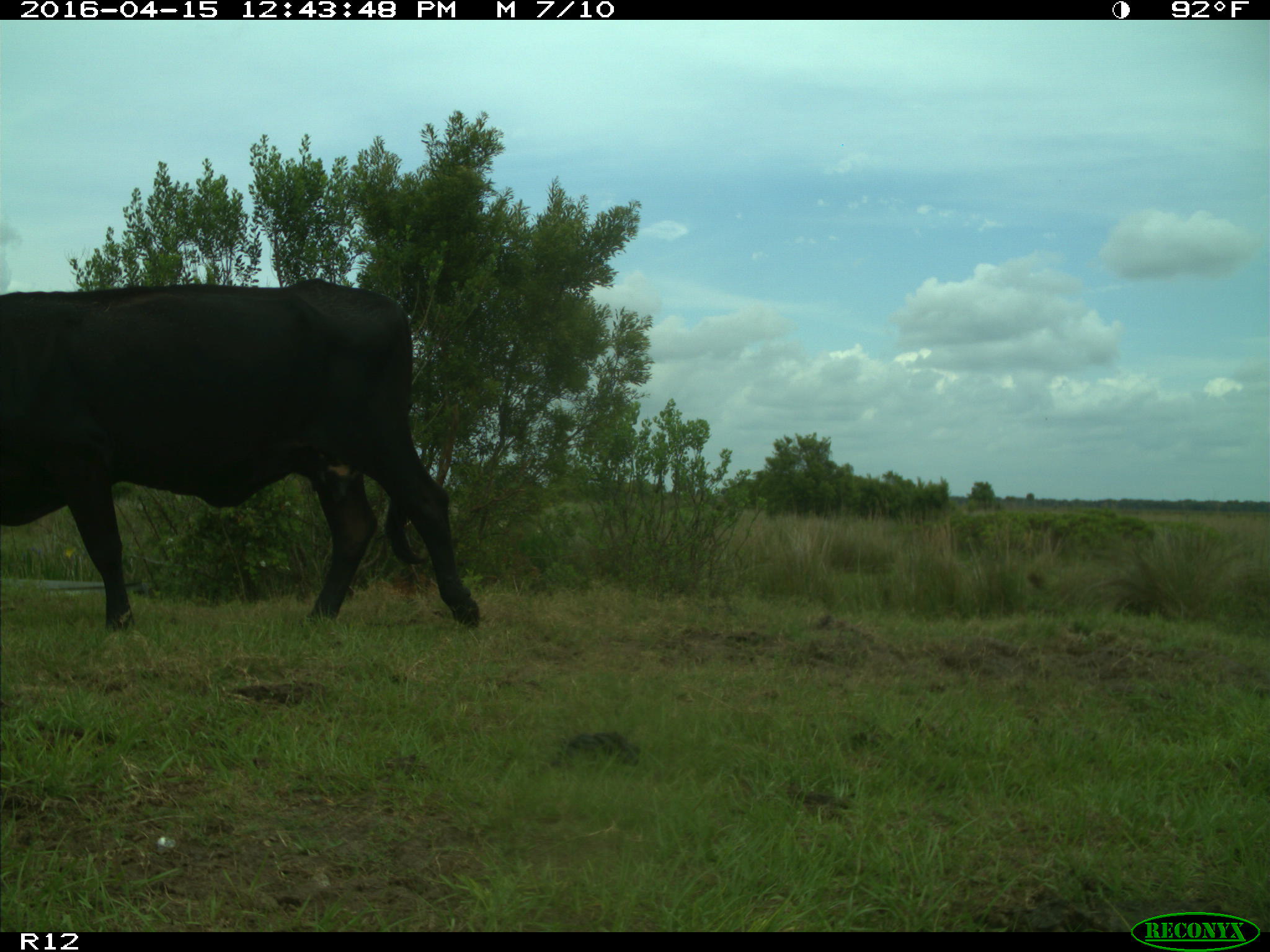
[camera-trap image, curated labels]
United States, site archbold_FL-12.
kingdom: Animalia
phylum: Chordata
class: Mammalia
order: Artiodactyla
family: Bovidae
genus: Bos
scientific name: Bos taurus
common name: domestic cow